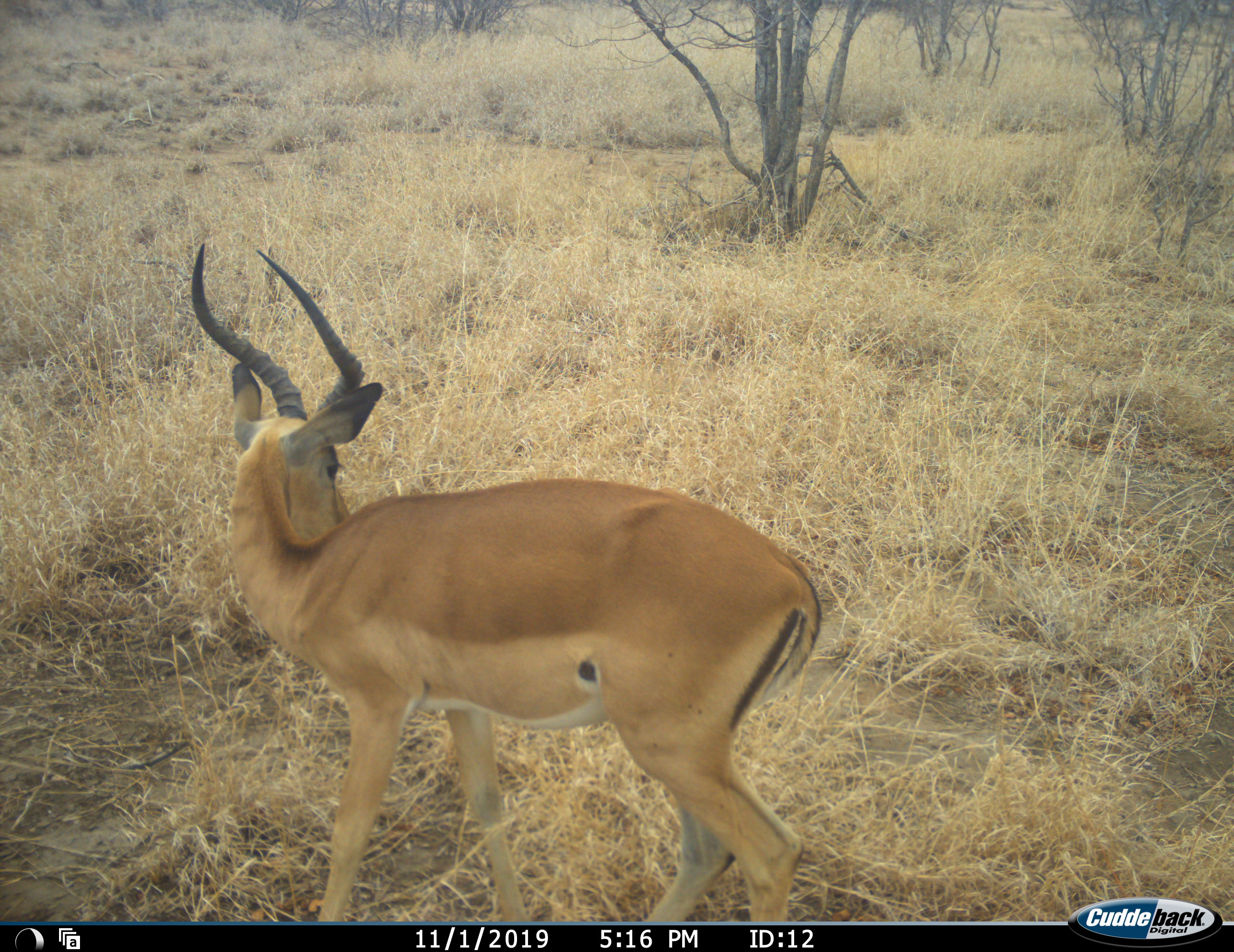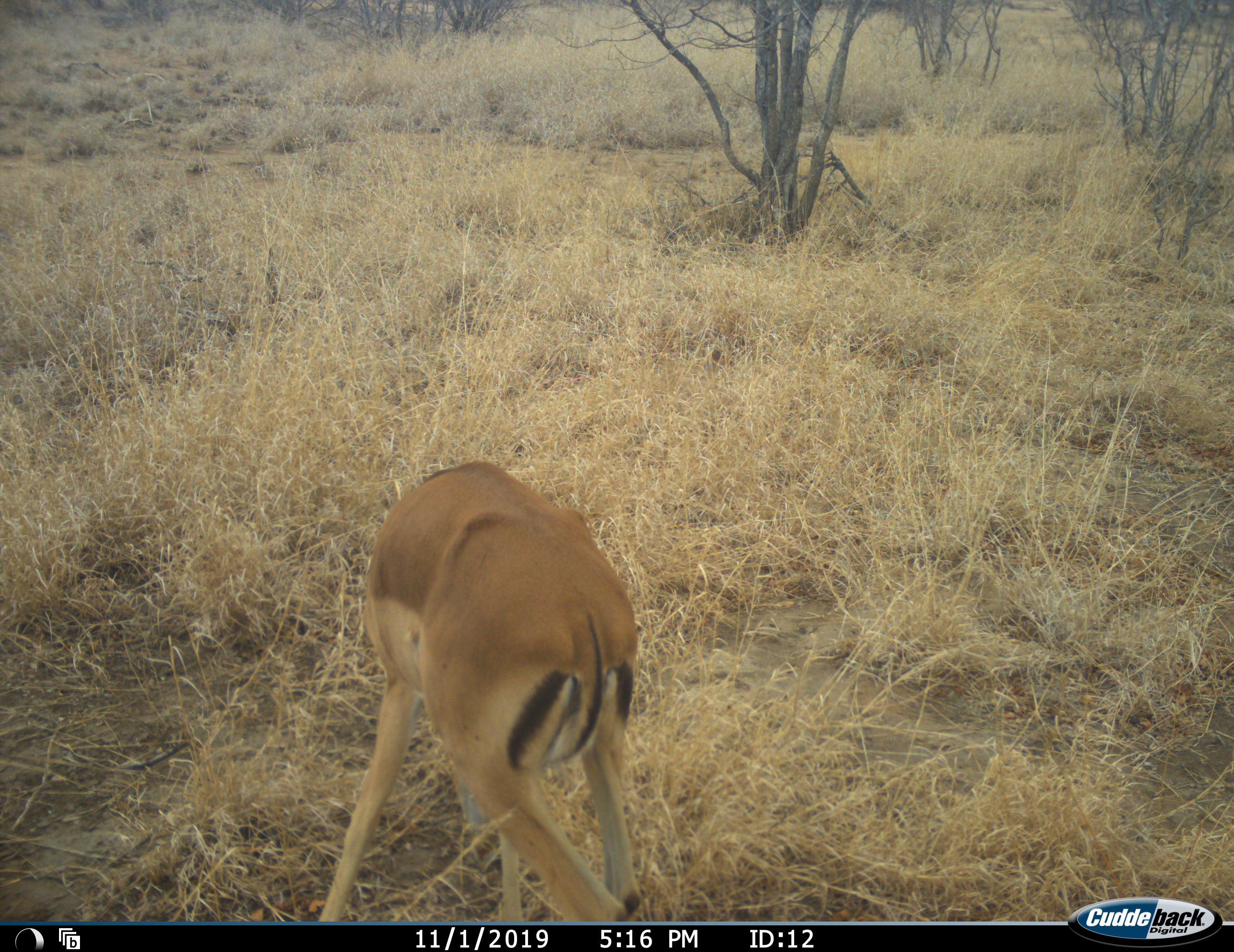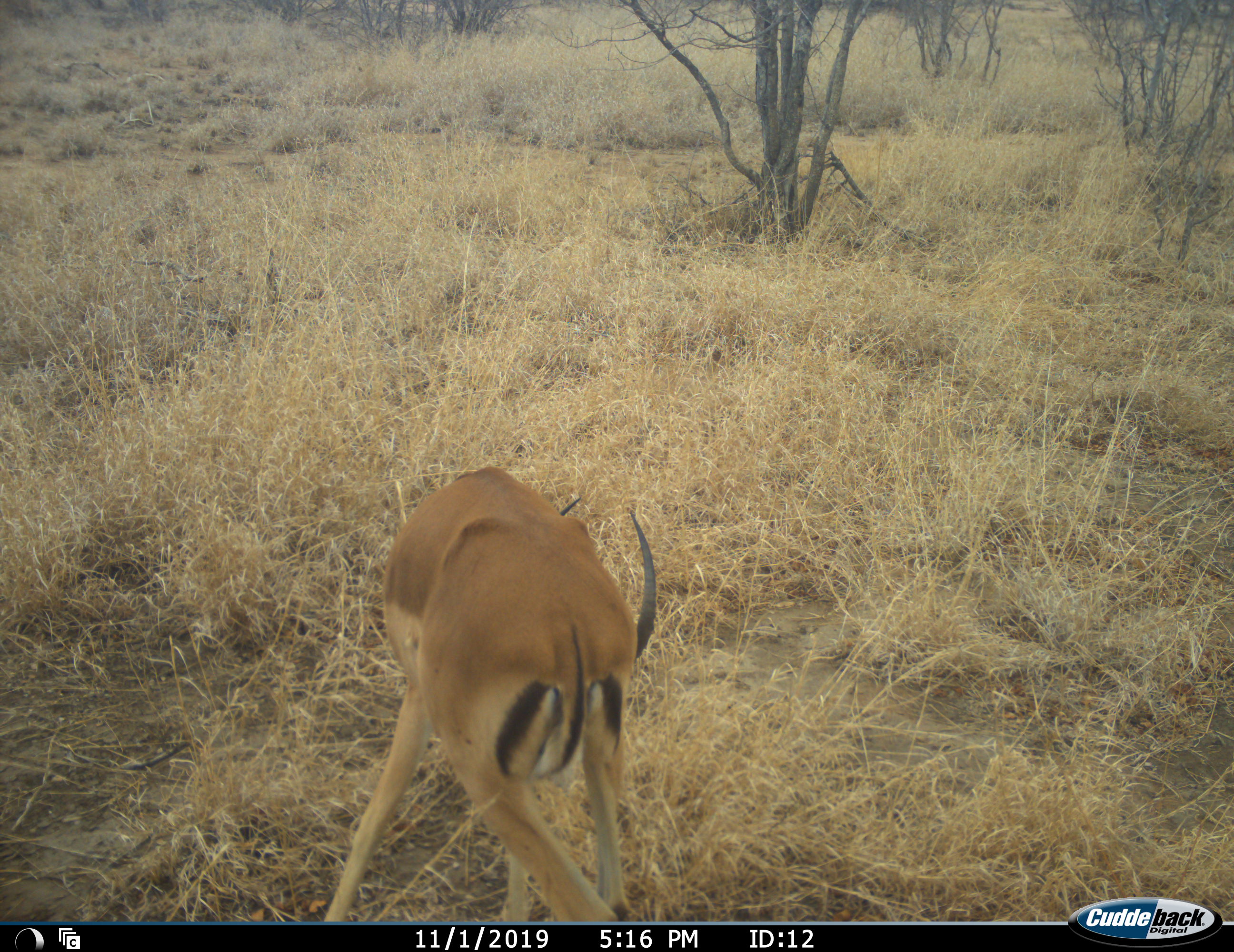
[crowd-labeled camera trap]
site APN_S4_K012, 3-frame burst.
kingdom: Animalia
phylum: Chordata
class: Mammalia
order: Artiodactyla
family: Bovidae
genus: Aepyceros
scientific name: Aepyceros melampus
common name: impala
Impala (Aepyceros melampus), count 1. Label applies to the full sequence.